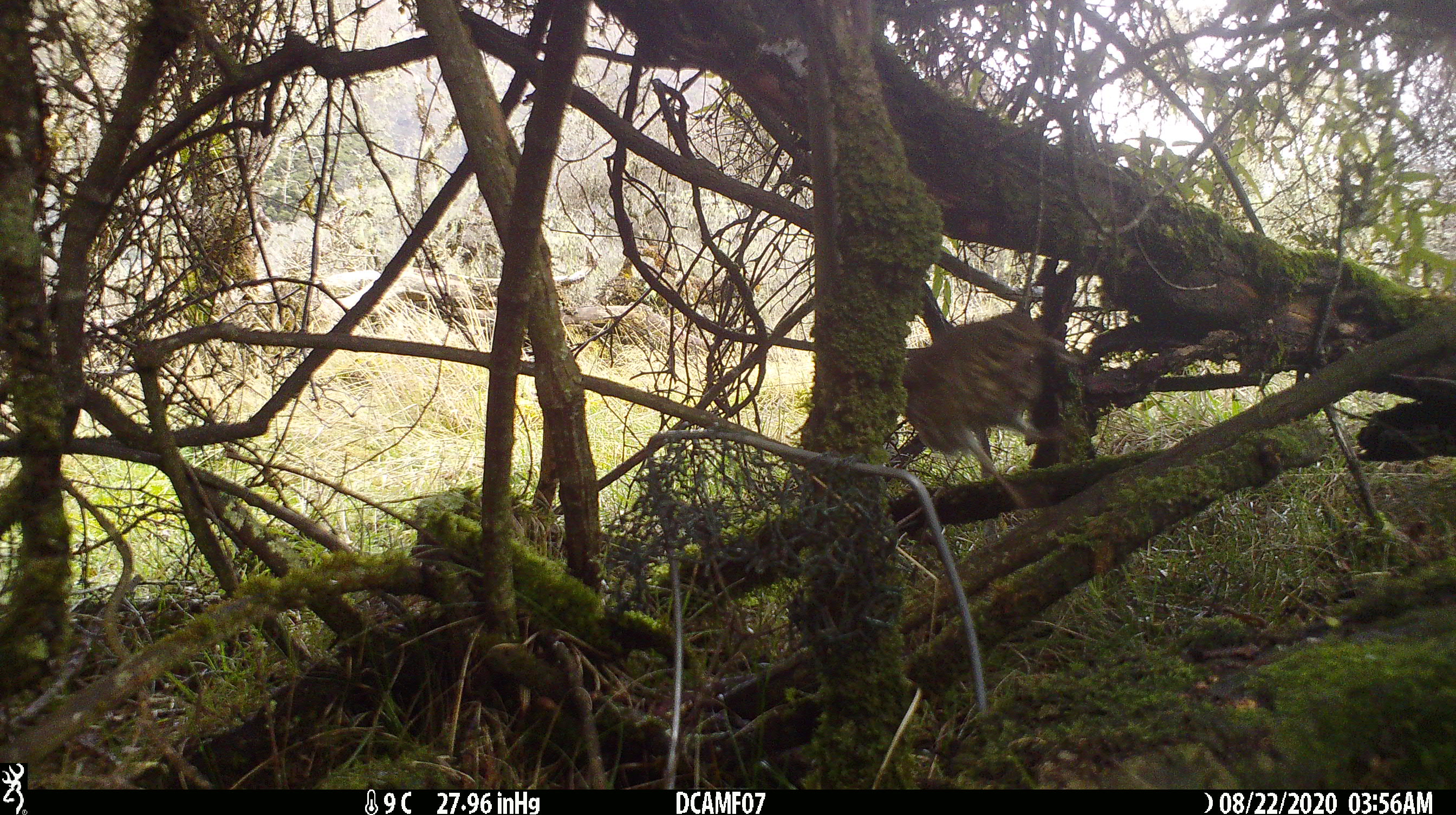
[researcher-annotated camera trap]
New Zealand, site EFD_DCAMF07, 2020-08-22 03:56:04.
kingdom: Animalia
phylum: Chordata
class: Aves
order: Passeriformes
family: Turdidae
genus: Turdus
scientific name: Turdus philomelos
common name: song thrush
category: thrush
Thrush (song thrush) (Turdus philomelos).